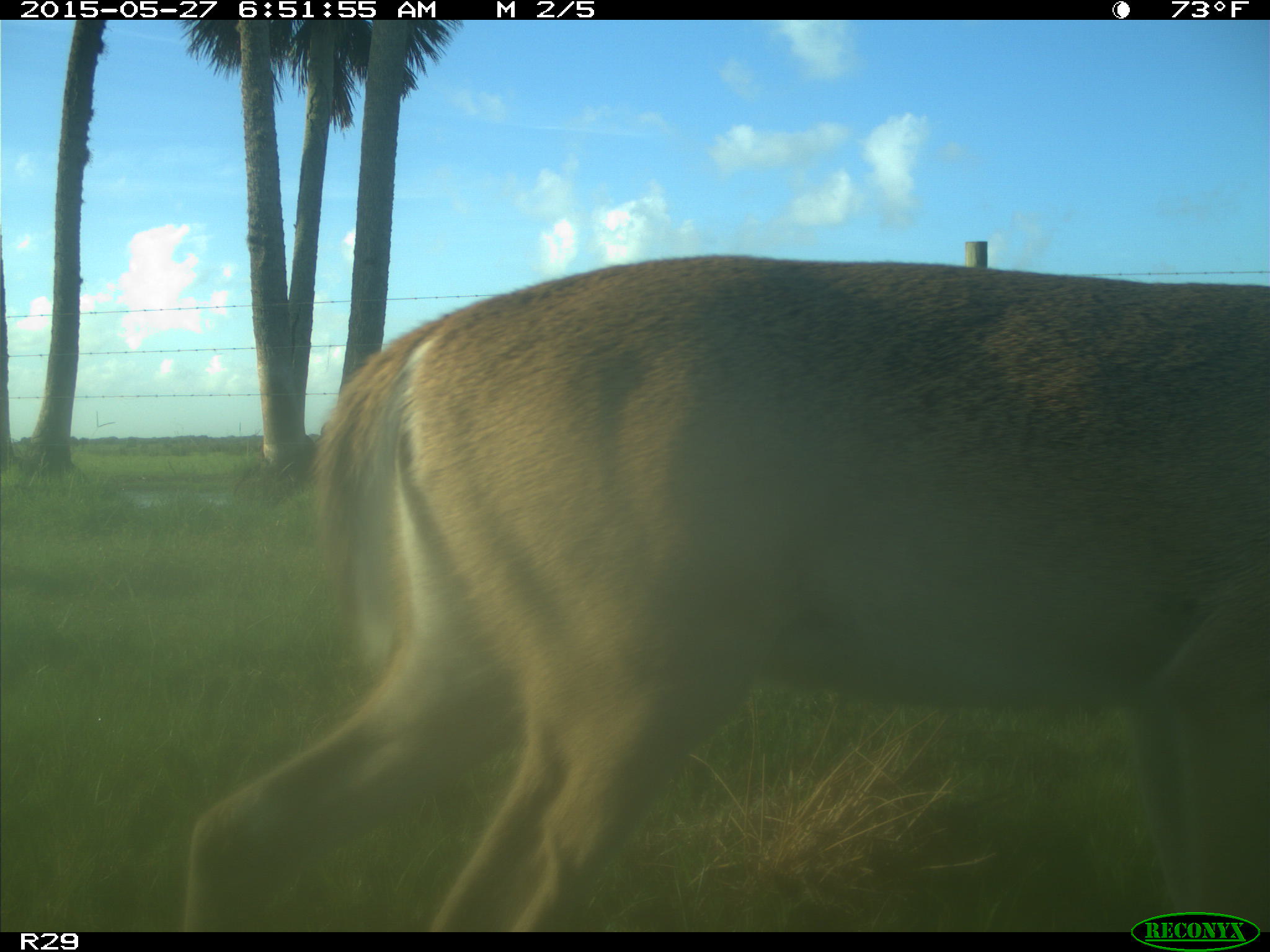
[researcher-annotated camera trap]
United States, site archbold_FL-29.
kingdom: Animalia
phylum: Chordata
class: Mammalia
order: Artiodactyla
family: Cervidae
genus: Odocoileus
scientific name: Odocoileus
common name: deer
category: unidentified deer